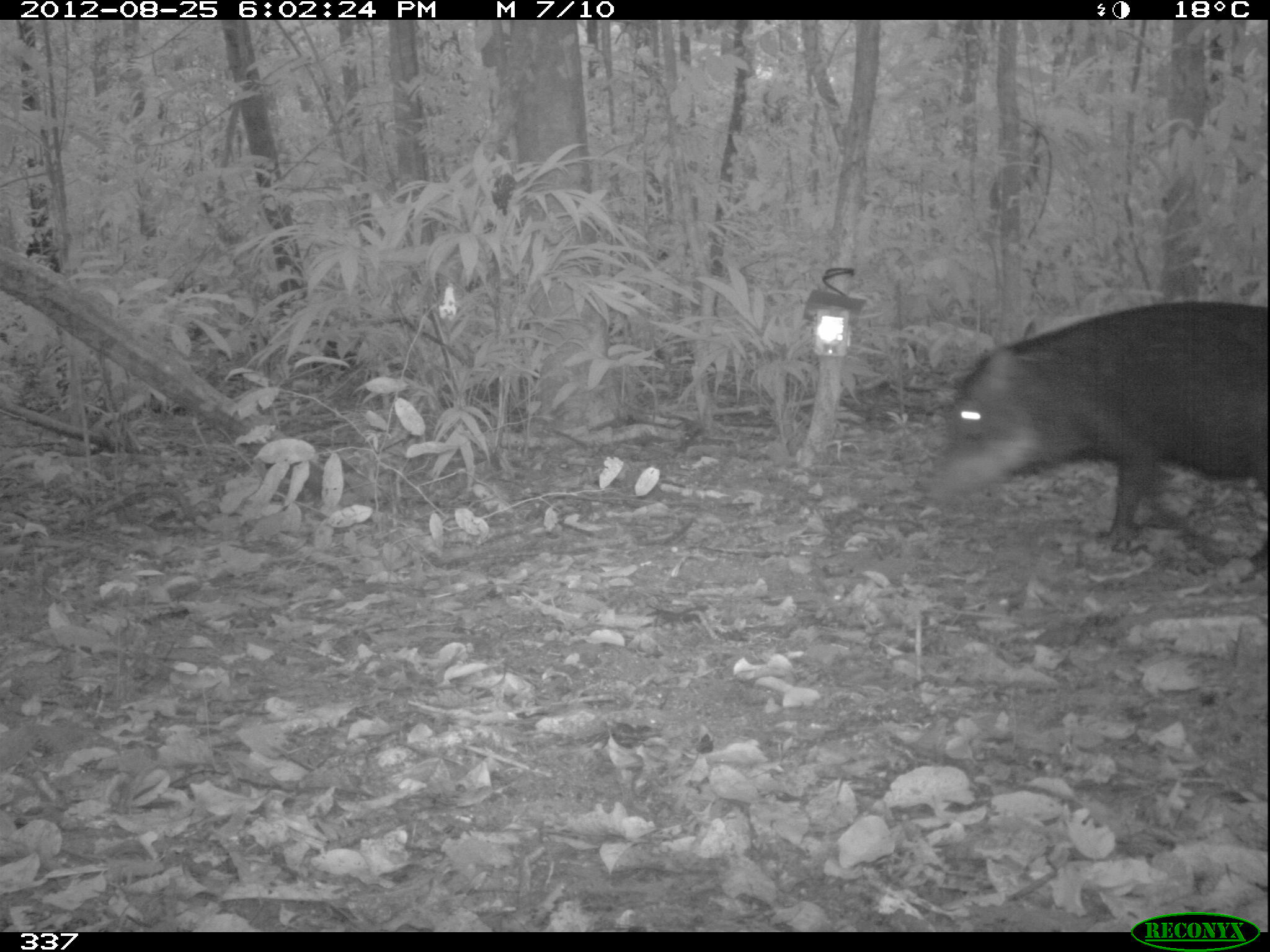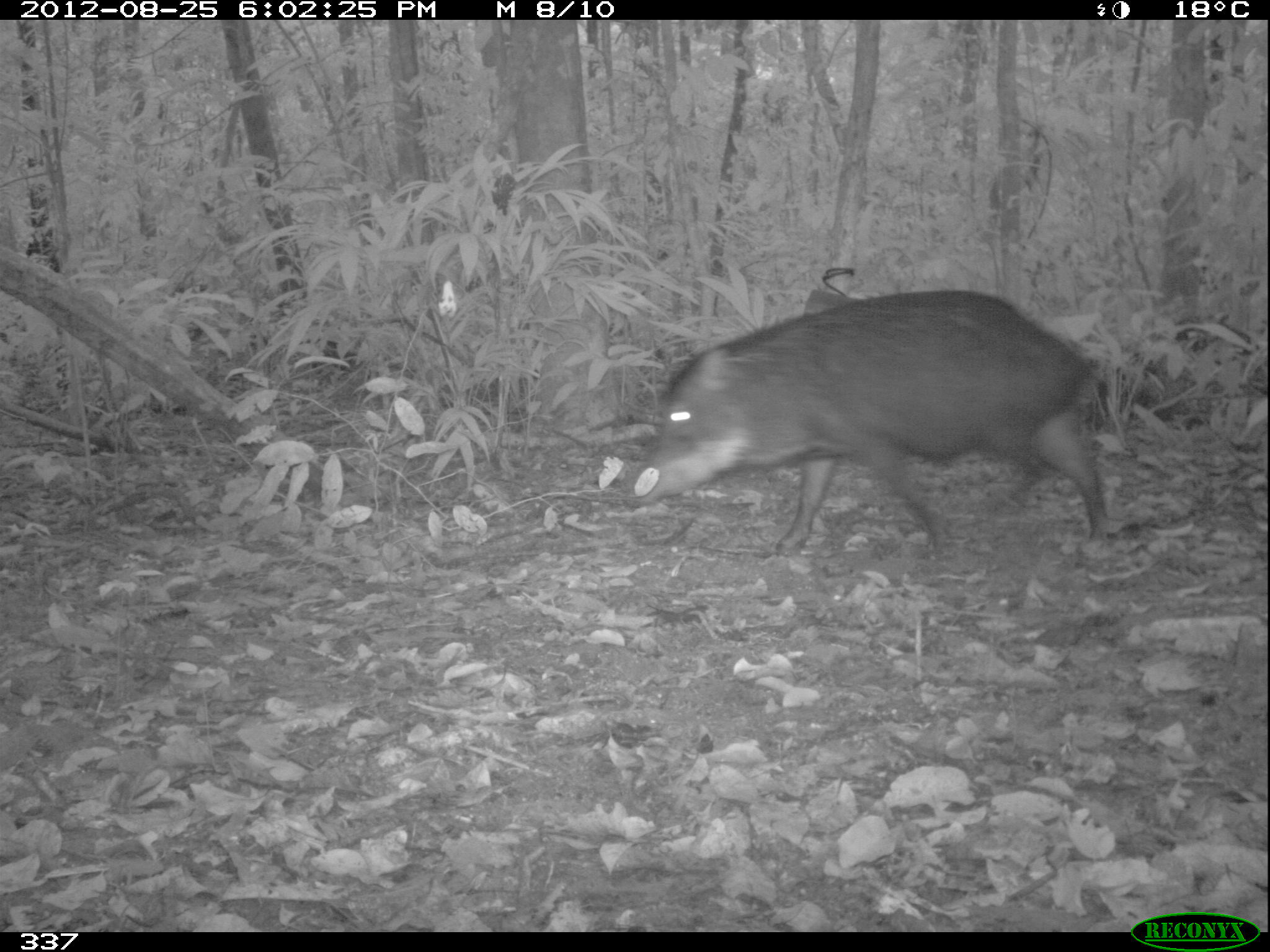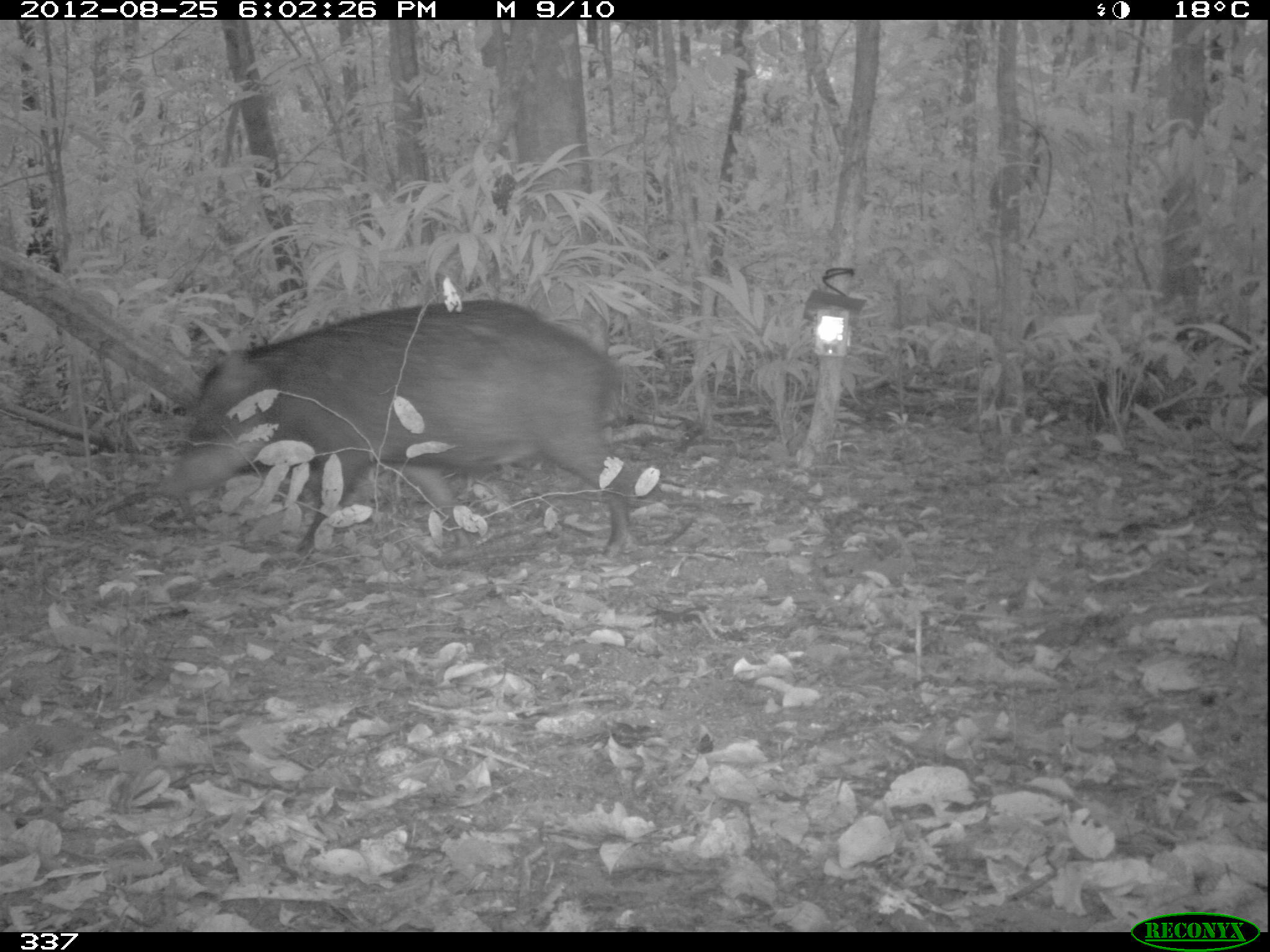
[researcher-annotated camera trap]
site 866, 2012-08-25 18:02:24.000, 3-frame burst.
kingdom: Animalia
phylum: Chordata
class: Mammalia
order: Artiodactyla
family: Tayassuidae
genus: Tayassu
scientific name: Tayassu pecari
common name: white-lipped peccary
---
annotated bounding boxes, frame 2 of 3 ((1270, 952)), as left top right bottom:
tayassu pecari: 626 285 1109 569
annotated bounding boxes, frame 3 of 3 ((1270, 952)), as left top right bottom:
tayassu pecari: 151 297 634 559